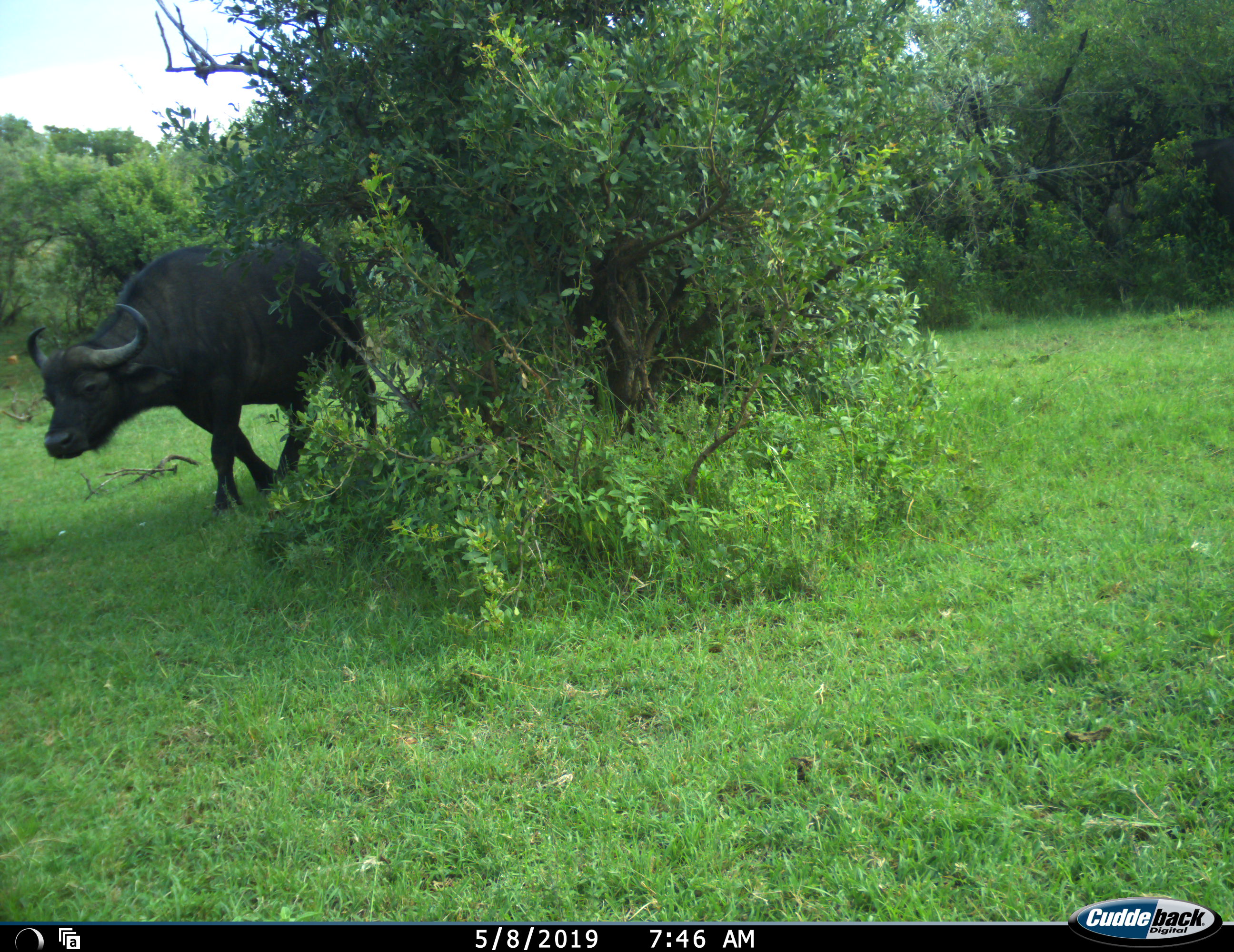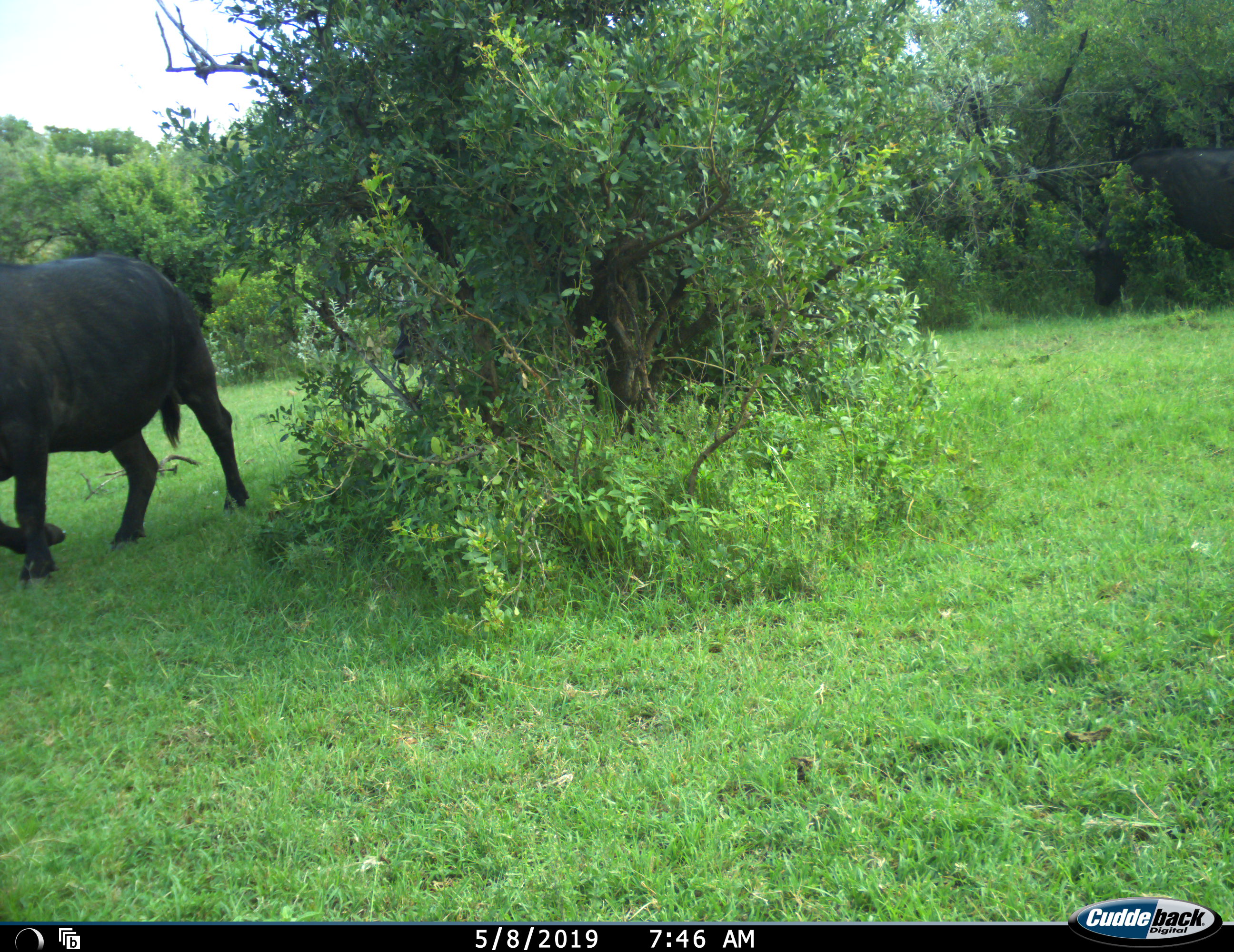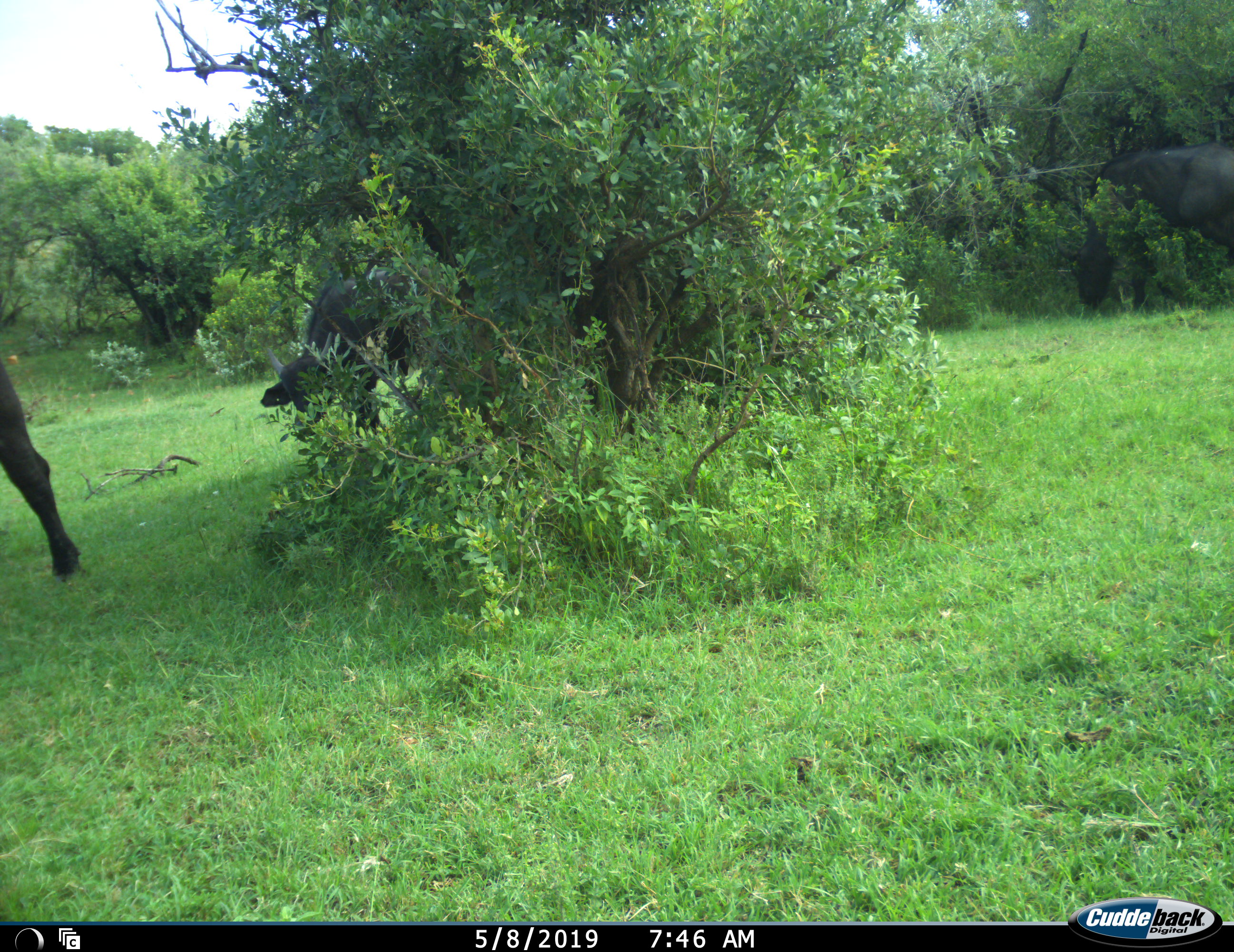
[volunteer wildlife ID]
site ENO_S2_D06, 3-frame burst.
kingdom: Animalia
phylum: Chordata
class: Mammalia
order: Artiodactyla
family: Bovidae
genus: Syncerus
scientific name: Syncerus caffer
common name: african buffalo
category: buffalo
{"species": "buffalo (african buffalo) (Syncerus caffer)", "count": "3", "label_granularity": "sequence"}